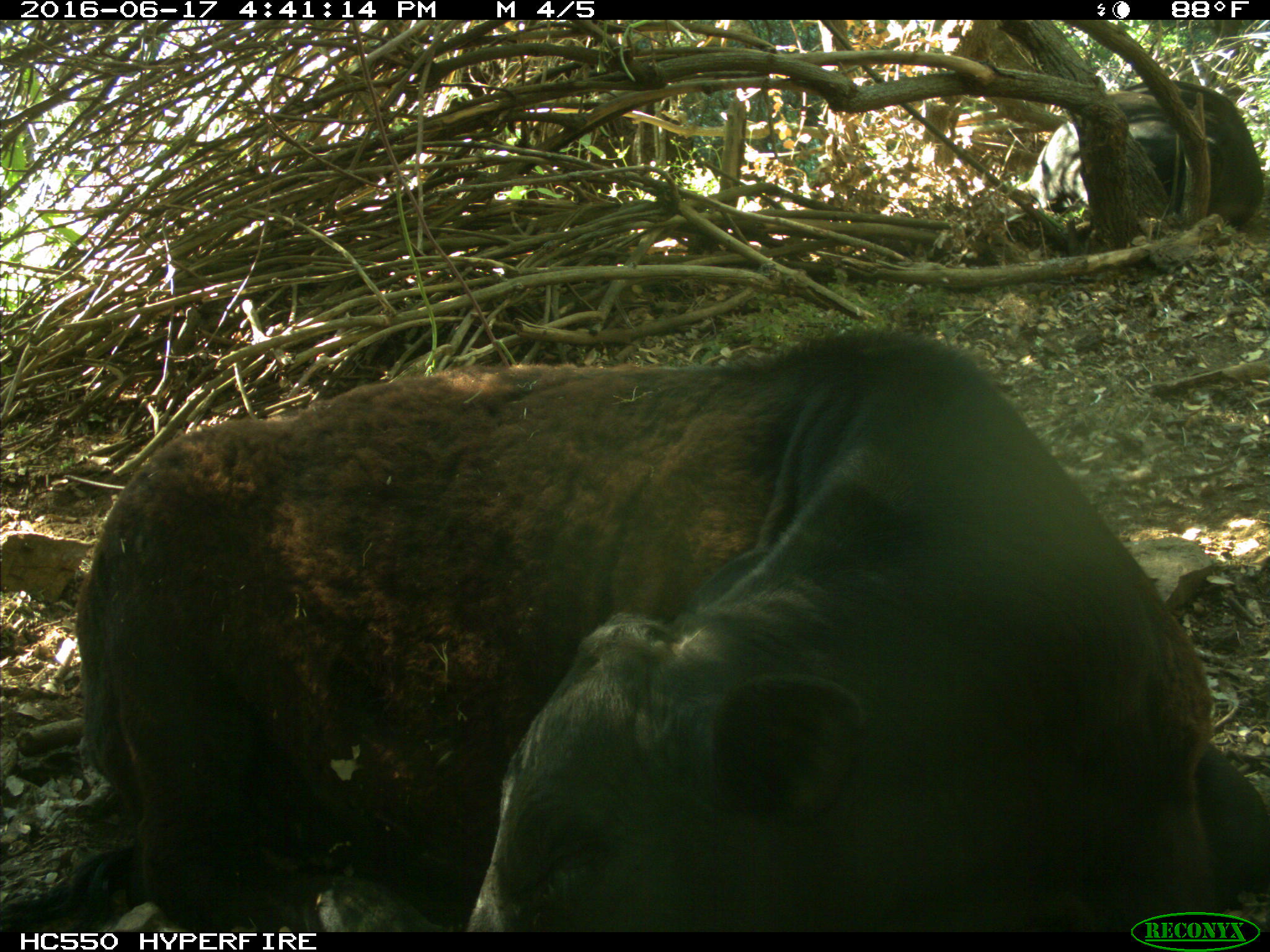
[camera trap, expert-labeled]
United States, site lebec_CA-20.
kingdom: Animalia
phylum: Chordata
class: Mammalia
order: Artiodactyla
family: Bovidae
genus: Bos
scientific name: Bos taurus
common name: domestic cow